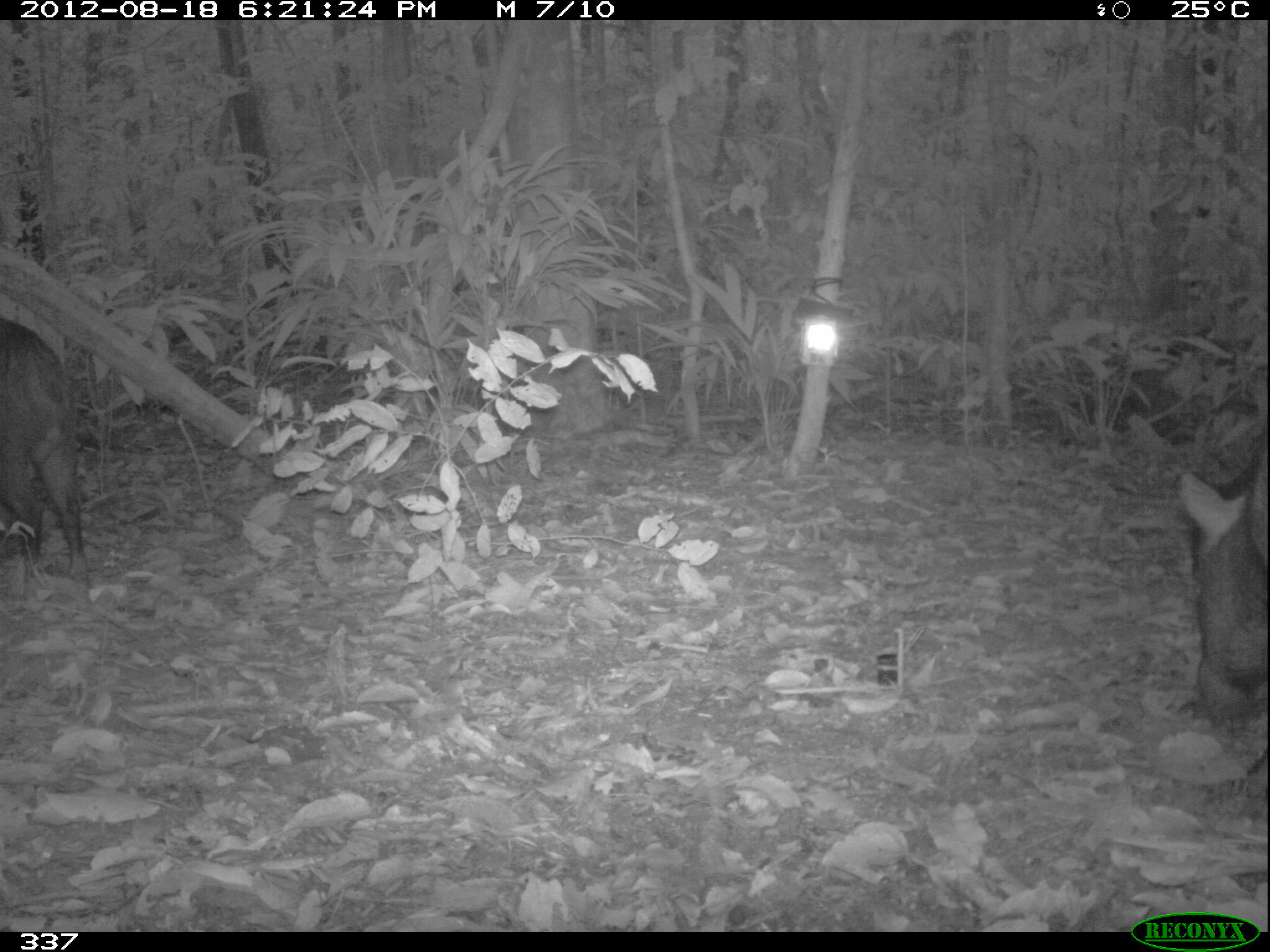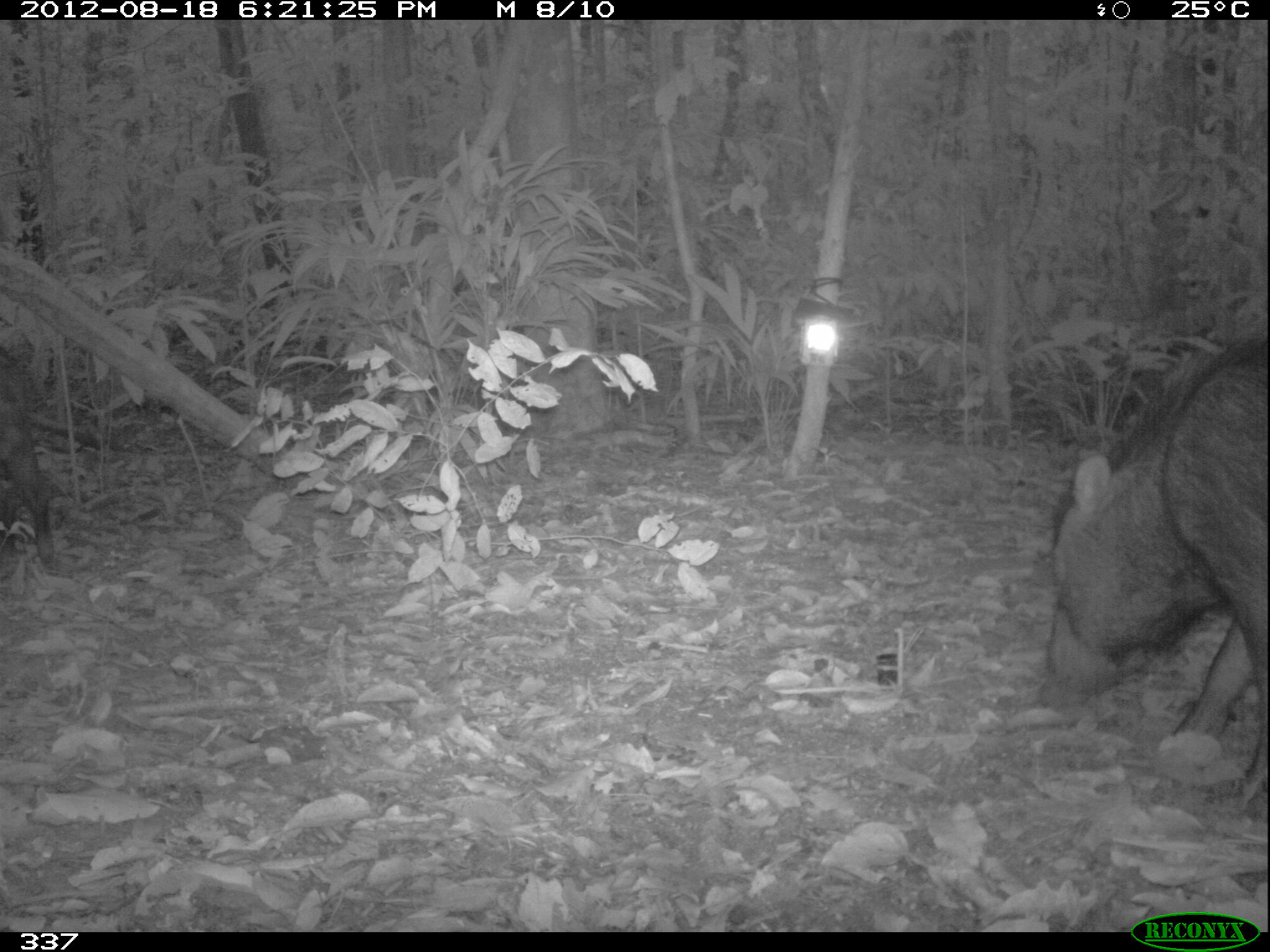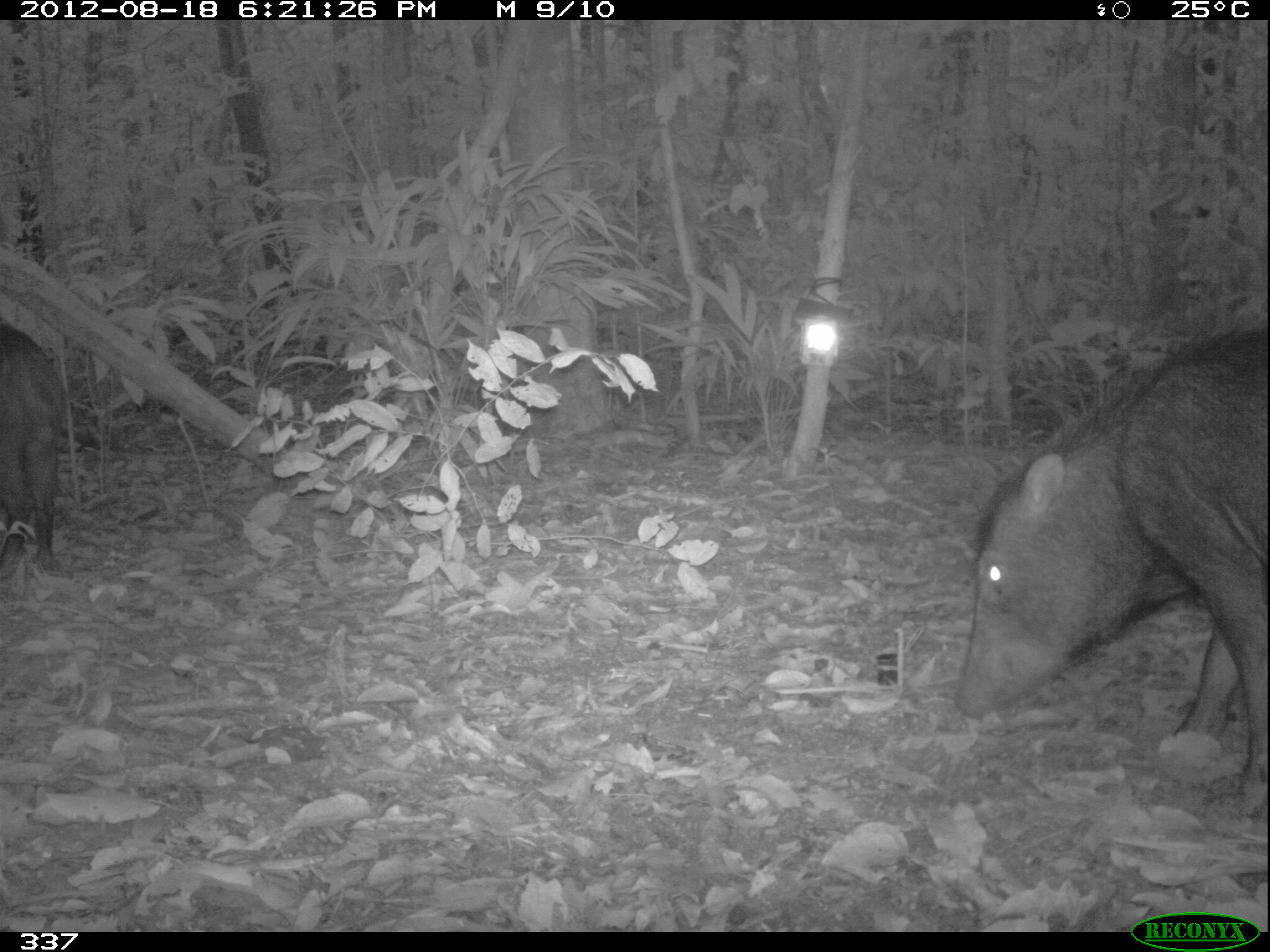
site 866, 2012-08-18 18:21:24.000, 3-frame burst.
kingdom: Animalia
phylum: Chordata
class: Mammalia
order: Artiodactyla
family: Tayassuidae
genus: Tayassu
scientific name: Tayassu pecari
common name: white-lipped peccary